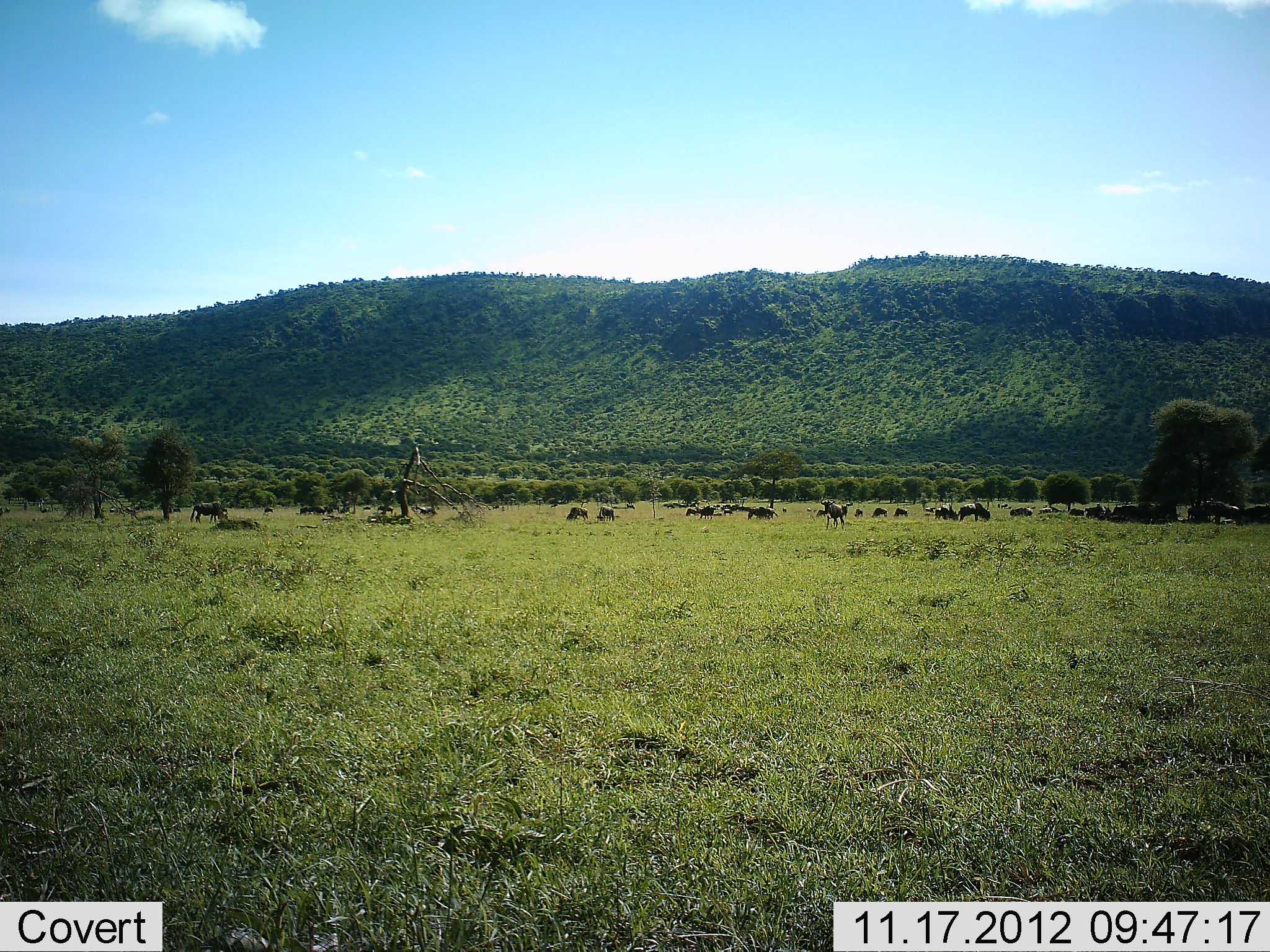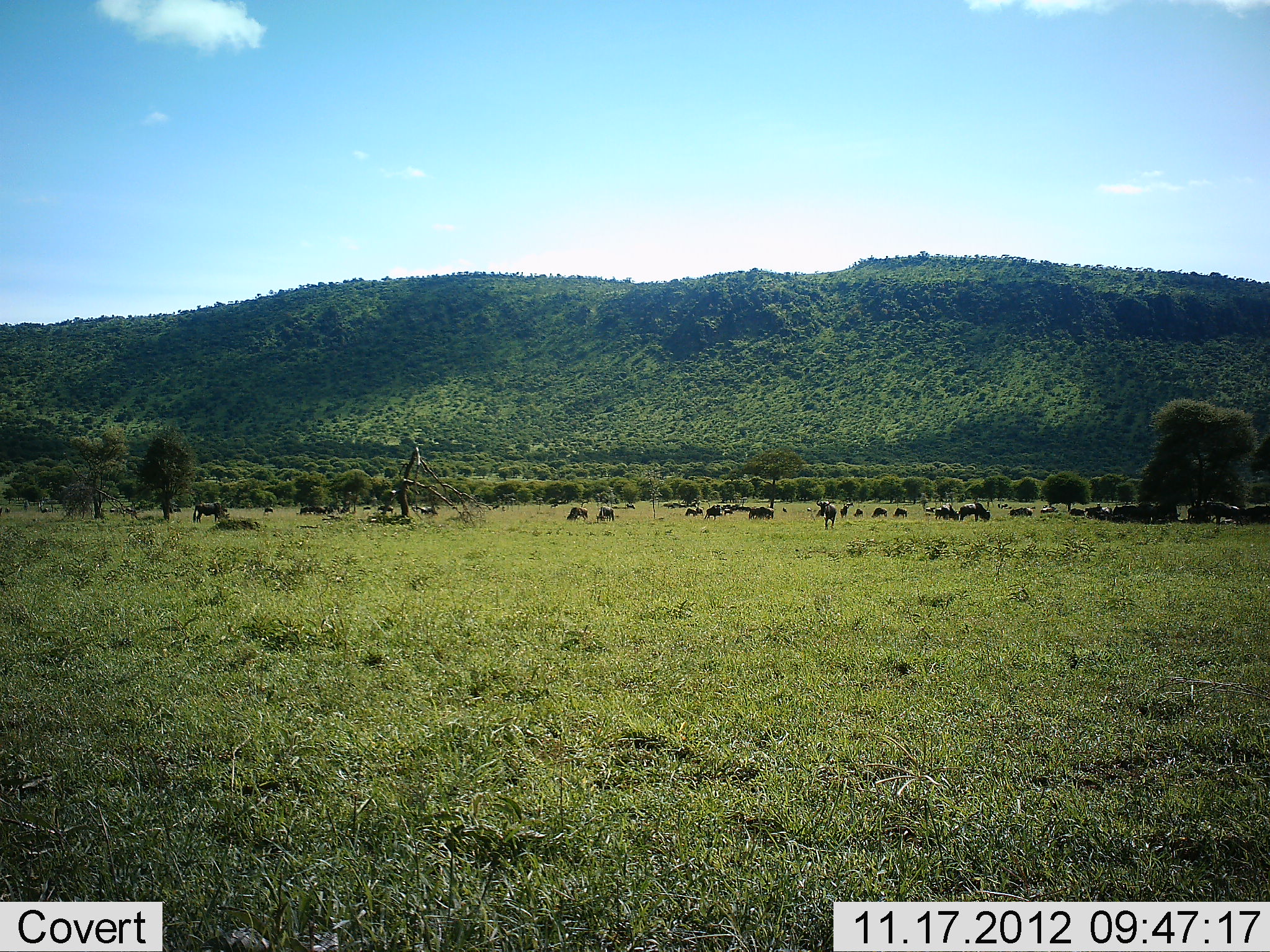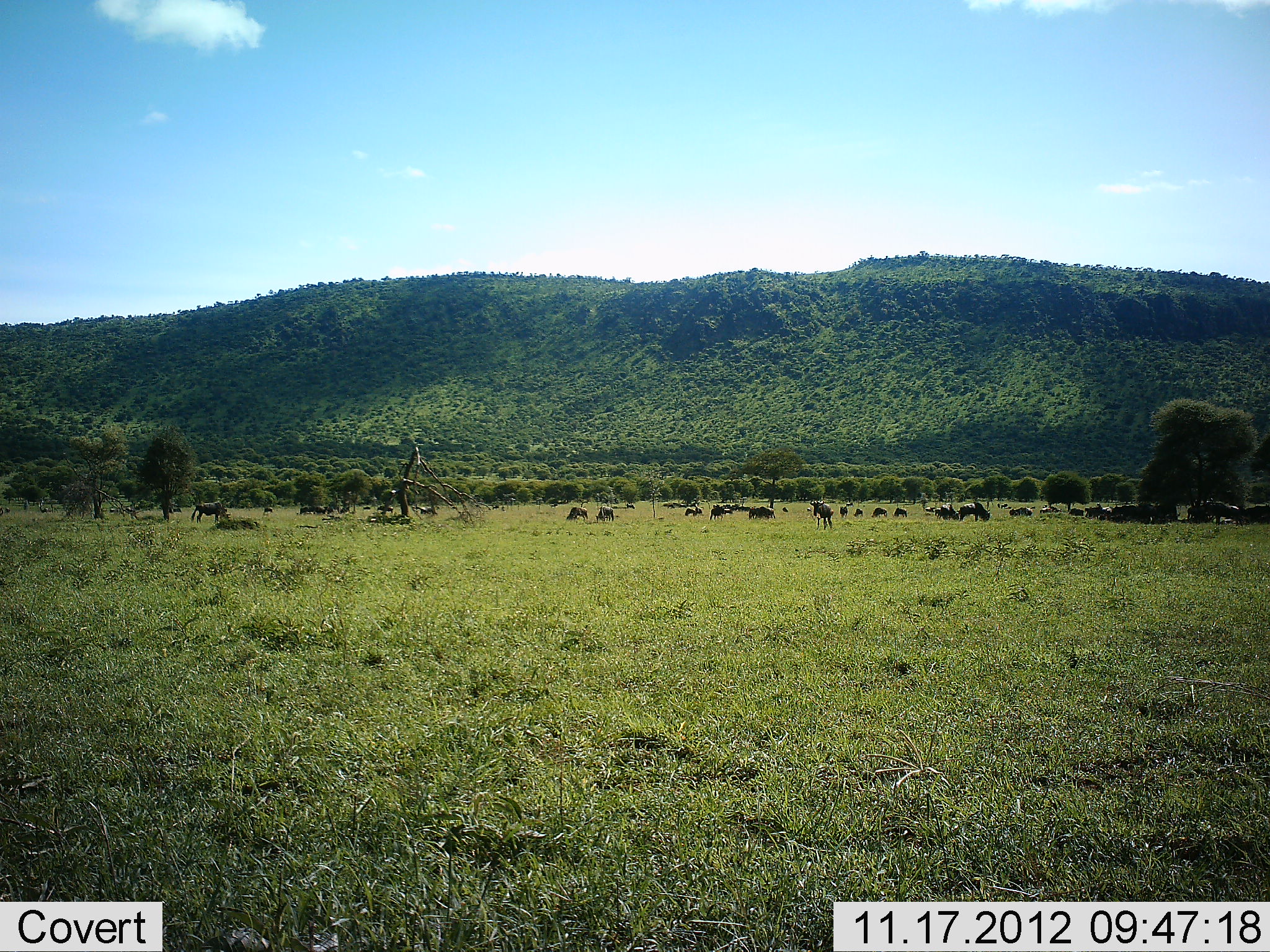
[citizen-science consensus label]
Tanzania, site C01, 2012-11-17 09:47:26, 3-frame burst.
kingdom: Animalia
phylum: Chordata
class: Mammalia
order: Artiodactyla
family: Bovidae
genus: Connochaetes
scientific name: Connochaetes taurinus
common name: blue wildebeest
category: wildebeest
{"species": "wildebeest (blue wildebeest) (Connochaetes taurinus)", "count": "11-50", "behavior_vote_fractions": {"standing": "80%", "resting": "40%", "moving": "70%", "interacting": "0%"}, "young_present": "0%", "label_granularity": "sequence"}